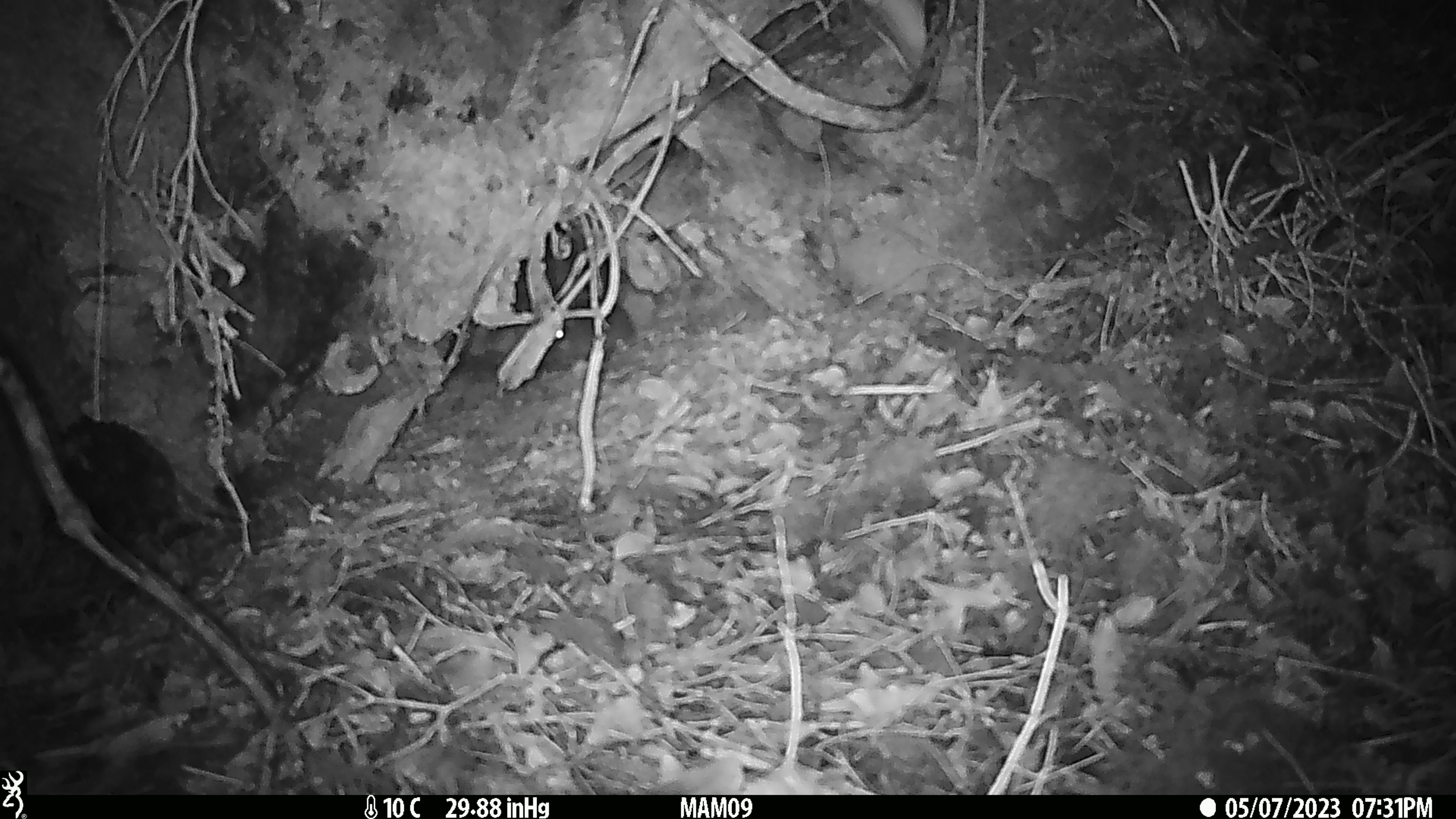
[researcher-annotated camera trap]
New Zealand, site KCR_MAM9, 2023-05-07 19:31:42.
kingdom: Animalia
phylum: Chordata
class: Mammalia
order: Rodentia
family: Muridae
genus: Rattus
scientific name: Rattus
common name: rat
Rat (Rattus).